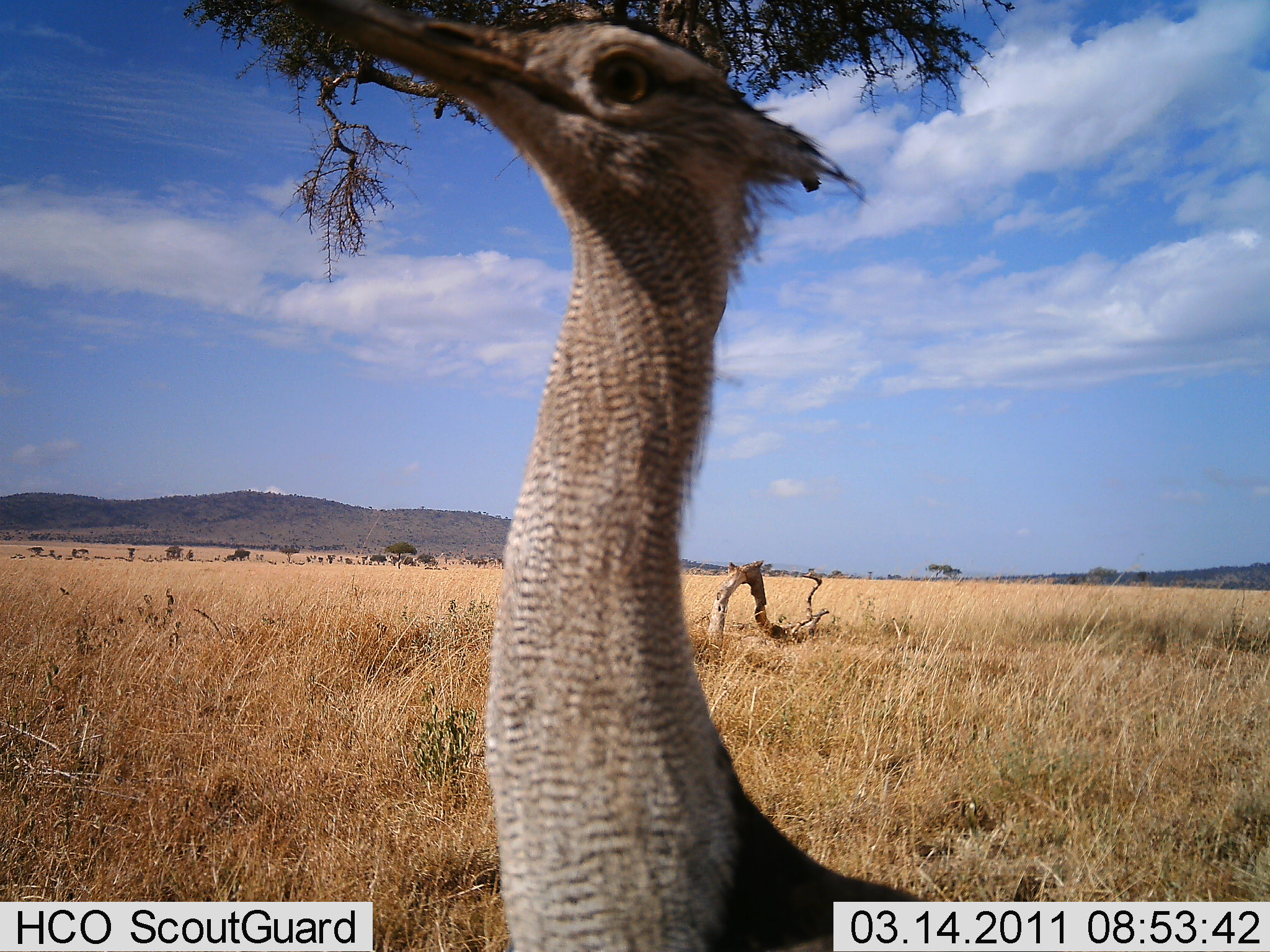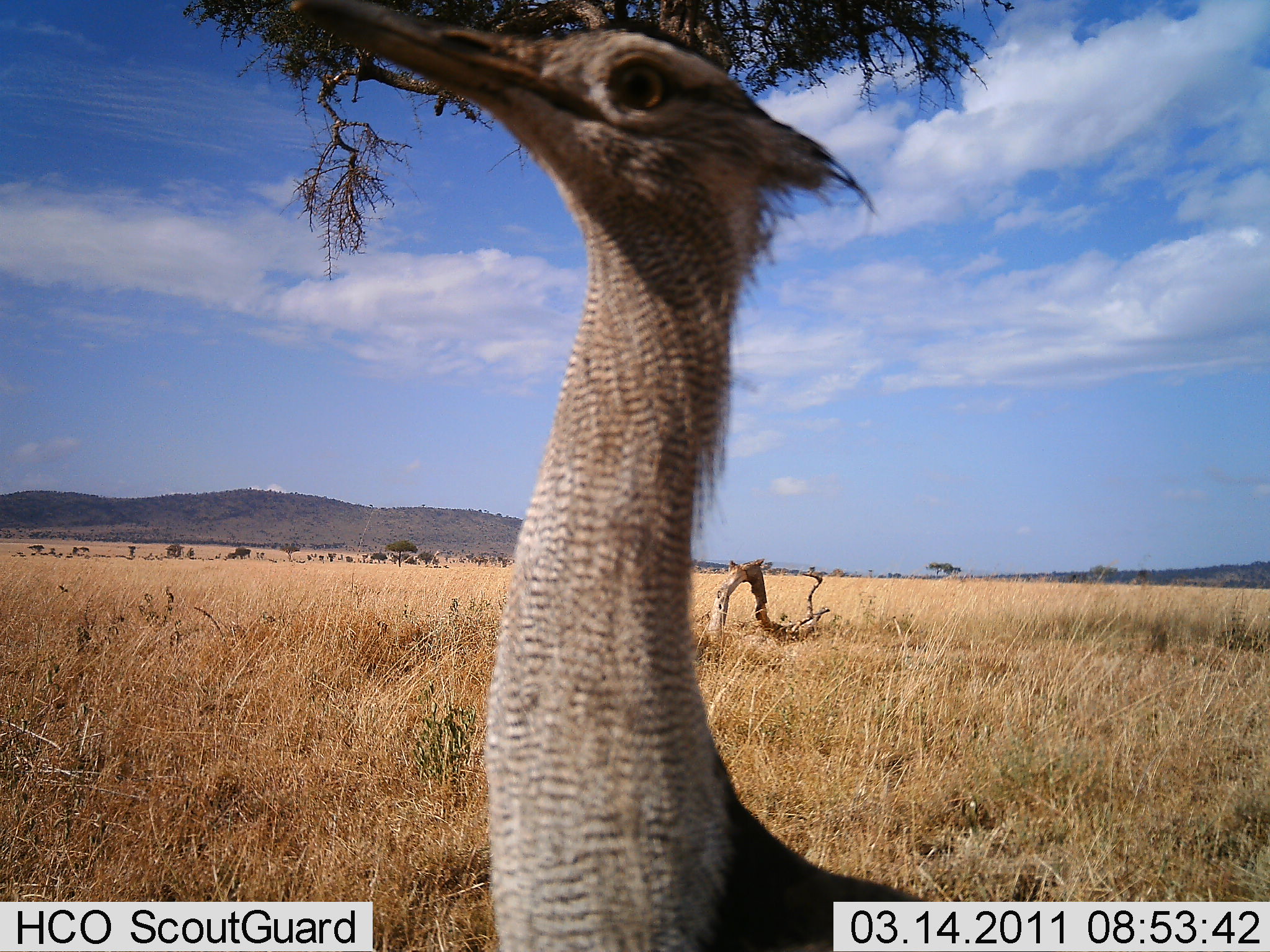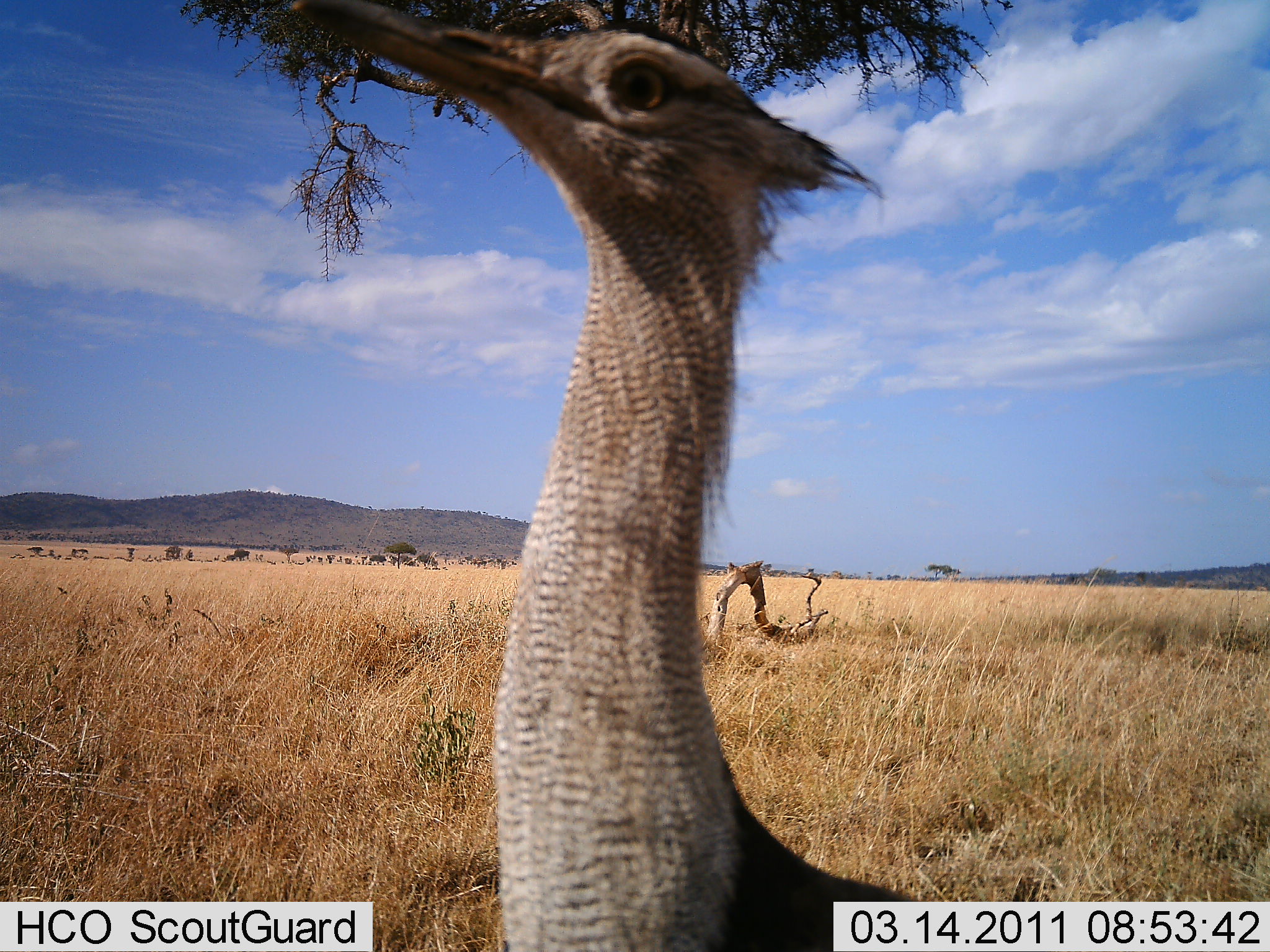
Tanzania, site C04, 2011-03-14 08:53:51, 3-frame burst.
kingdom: Animalia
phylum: Chordata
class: Aves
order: Otidiformes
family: Otididae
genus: Ardeotis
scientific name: Ardeotis kori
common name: kori bustard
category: koribustard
Koribustard (kori bustard) (Ardeotis kori), count 1. Behavior (volunteer vote fractions): standing 85%, resting 0%, moving 0%, interacting 0%. Young present (vote fraction): 0%. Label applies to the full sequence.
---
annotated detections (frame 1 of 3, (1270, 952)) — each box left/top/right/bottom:
animal: 301/0/959/952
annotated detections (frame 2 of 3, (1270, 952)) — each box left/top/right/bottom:
animal: 301/0/982/952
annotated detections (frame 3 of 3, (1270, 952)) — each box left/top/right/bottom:
animal: 301/0/974/952